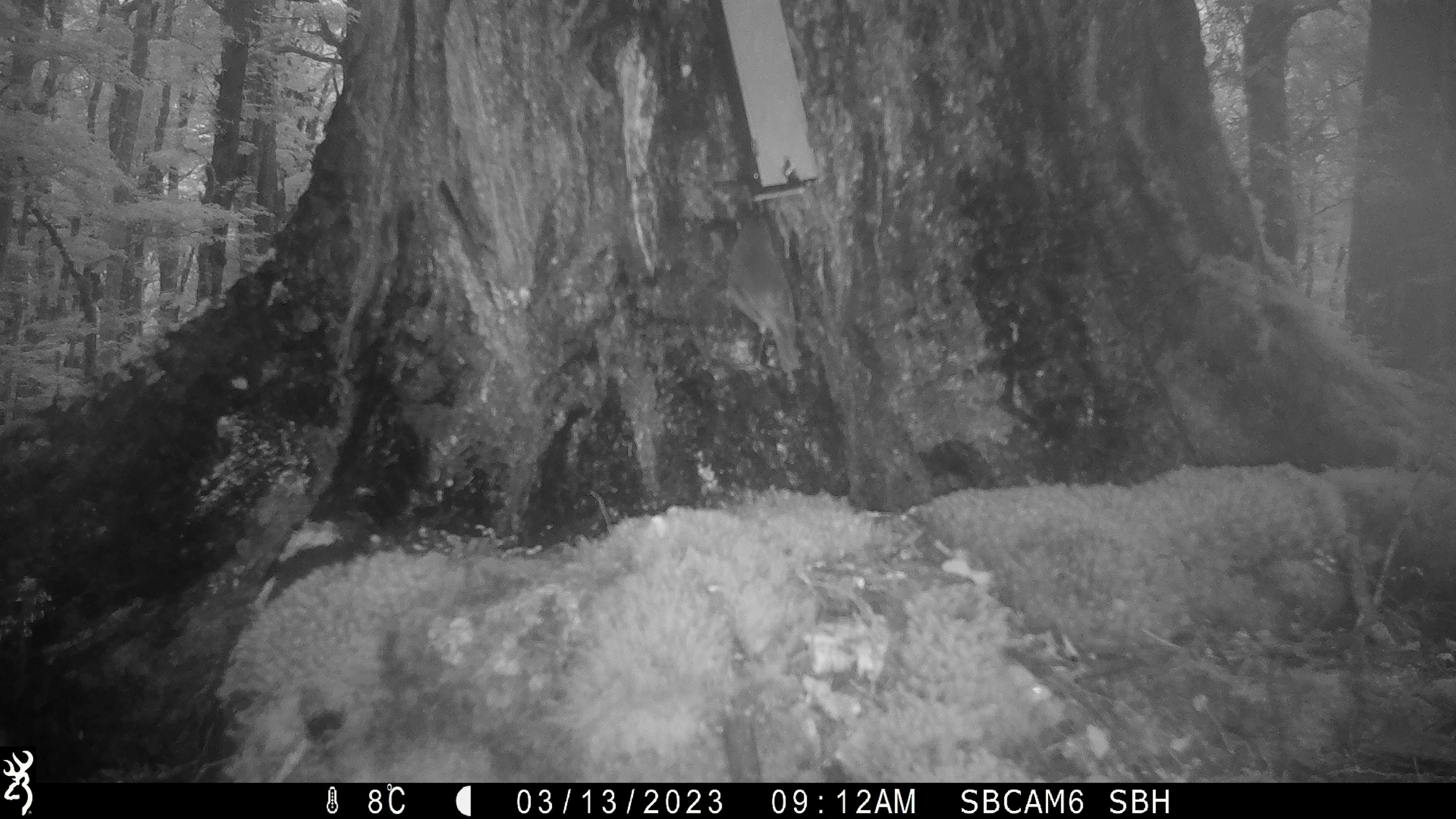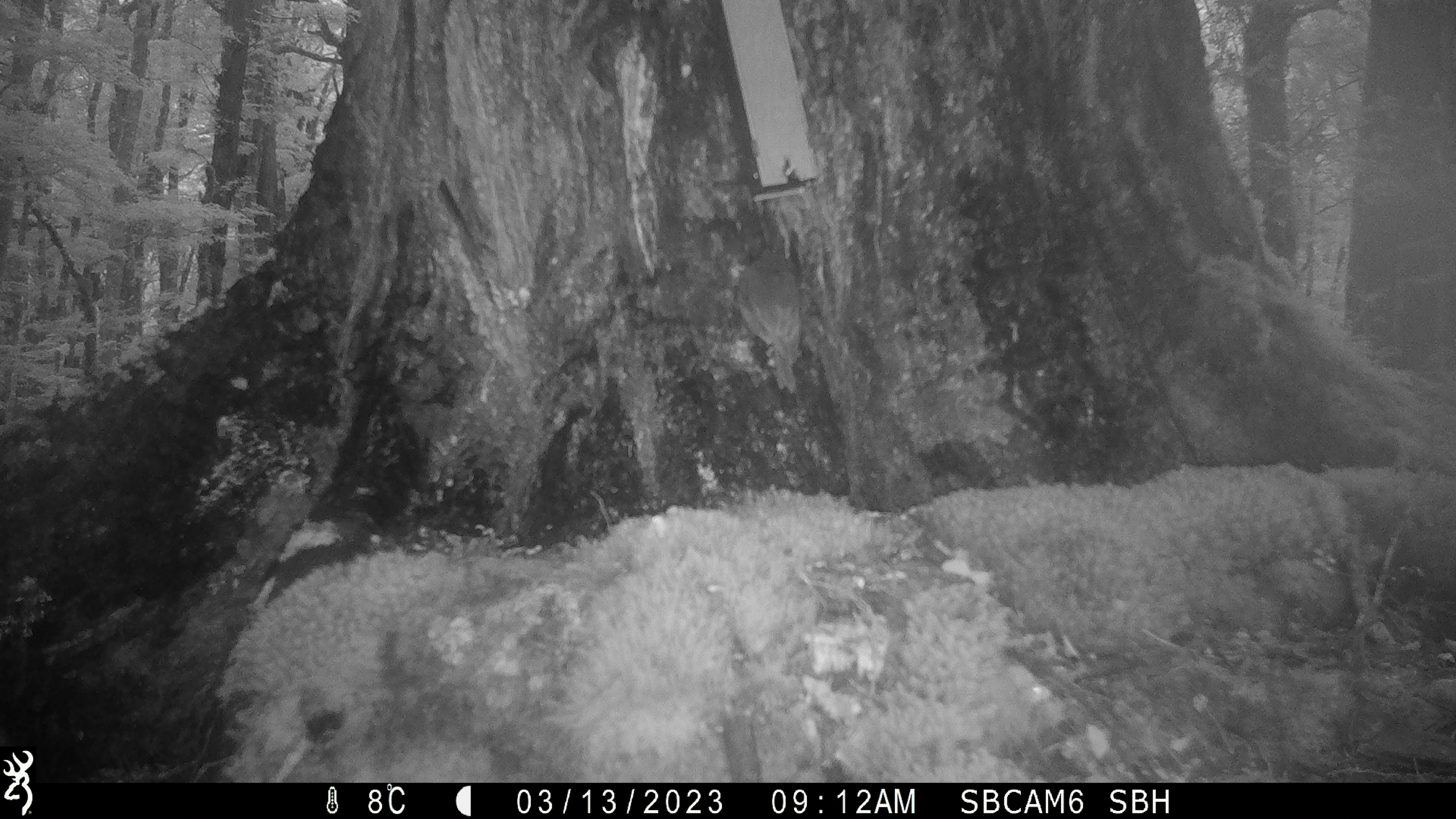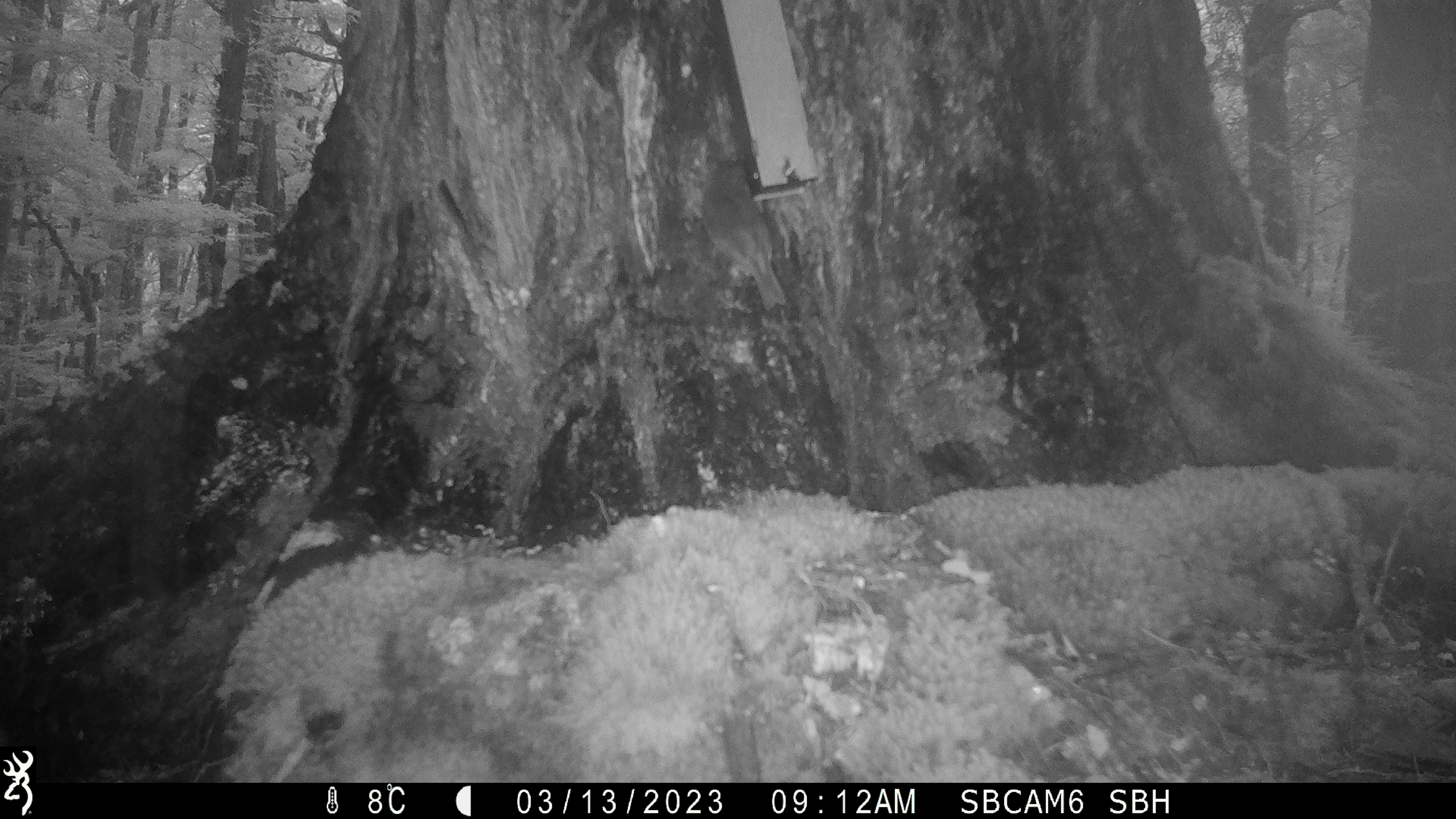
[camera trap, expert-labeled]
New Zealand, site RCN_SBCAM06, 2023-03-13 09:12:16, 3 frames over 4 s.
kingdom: Animalia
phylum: Chordata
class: Aves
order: Passeriformes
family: Petroicidae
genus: Petroica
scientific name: Petroica australis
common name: new zealand robin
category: robin